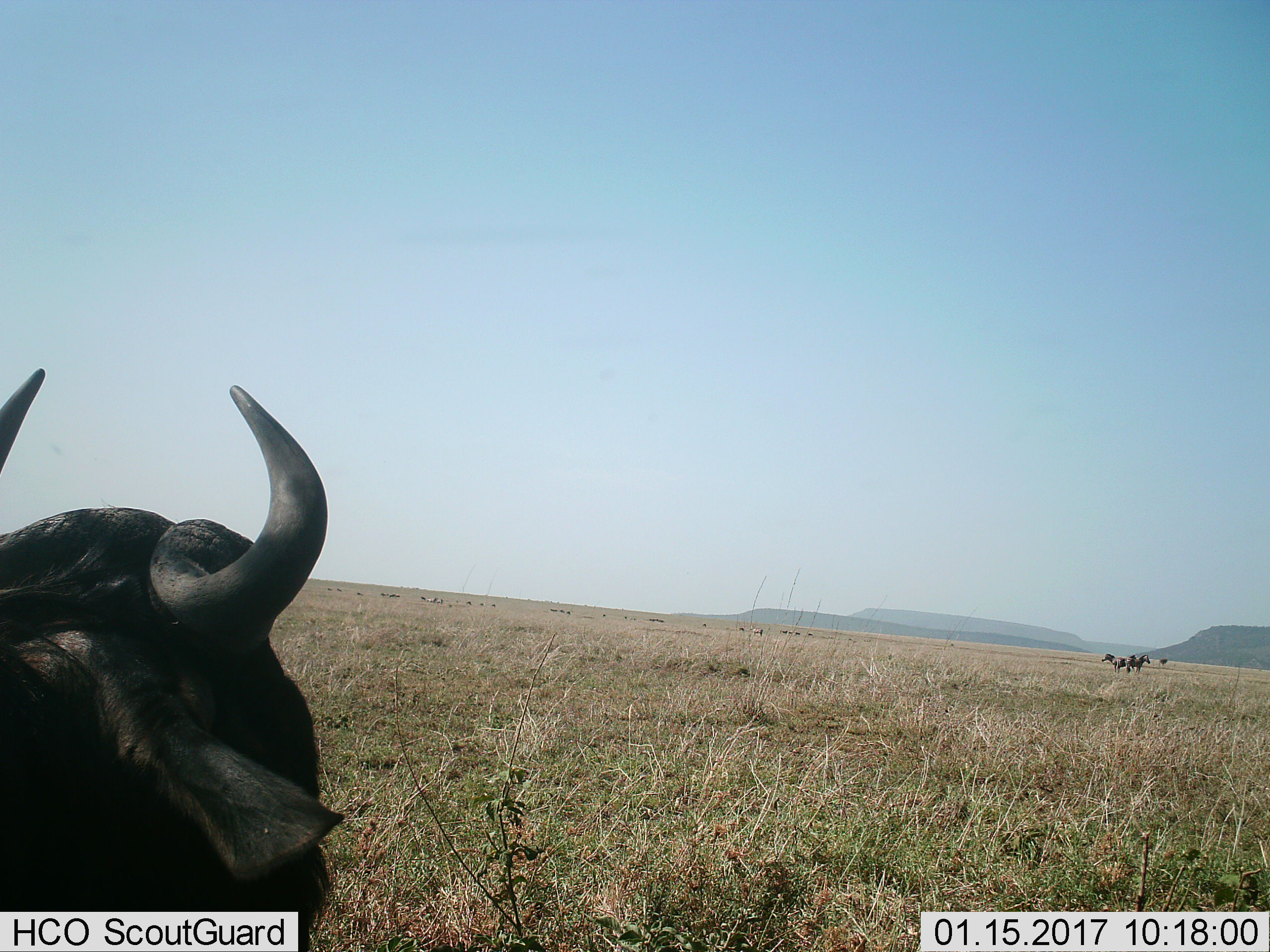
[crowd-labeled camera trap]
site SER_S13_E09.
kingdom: Animalia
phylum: Chordata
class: Mammalia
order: Artiodactyla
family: Bovidae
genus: Connochaetes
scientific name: Connochaetes taurinus taurinus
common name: blue wildebeest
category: wildebeestblue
Wildebeestblue (blue wildebeest) (Connochaetes taurinus taurinus), count 3. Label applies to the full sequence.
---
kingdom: Animalia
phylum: Chordata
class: Mammalia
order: Perissodactyla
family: Equidae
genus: Equus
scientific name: Equus quagga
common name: plains zebra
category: zebraplains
Zebraplains (plains zebra) (Equus quagga), count 3. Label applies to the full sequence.